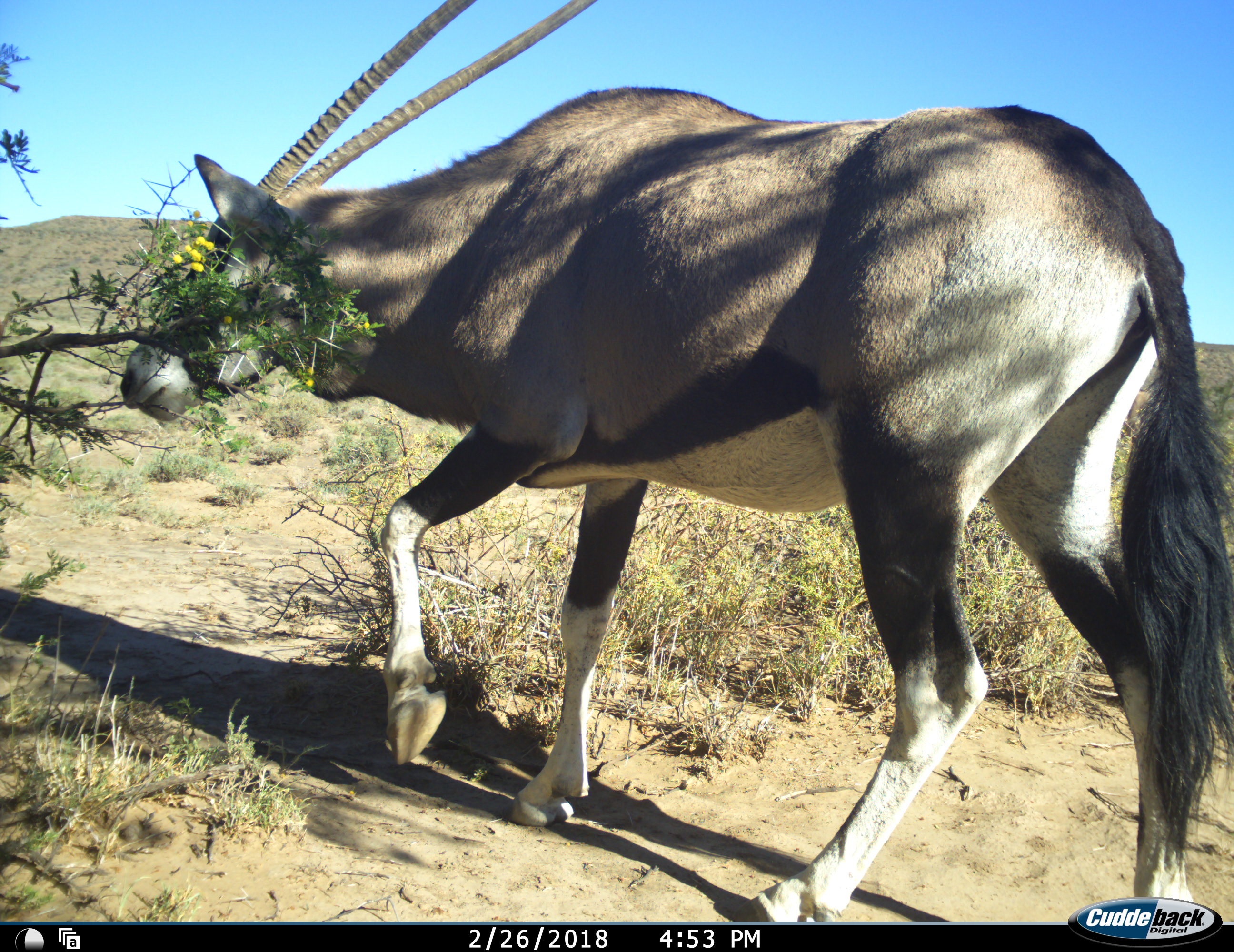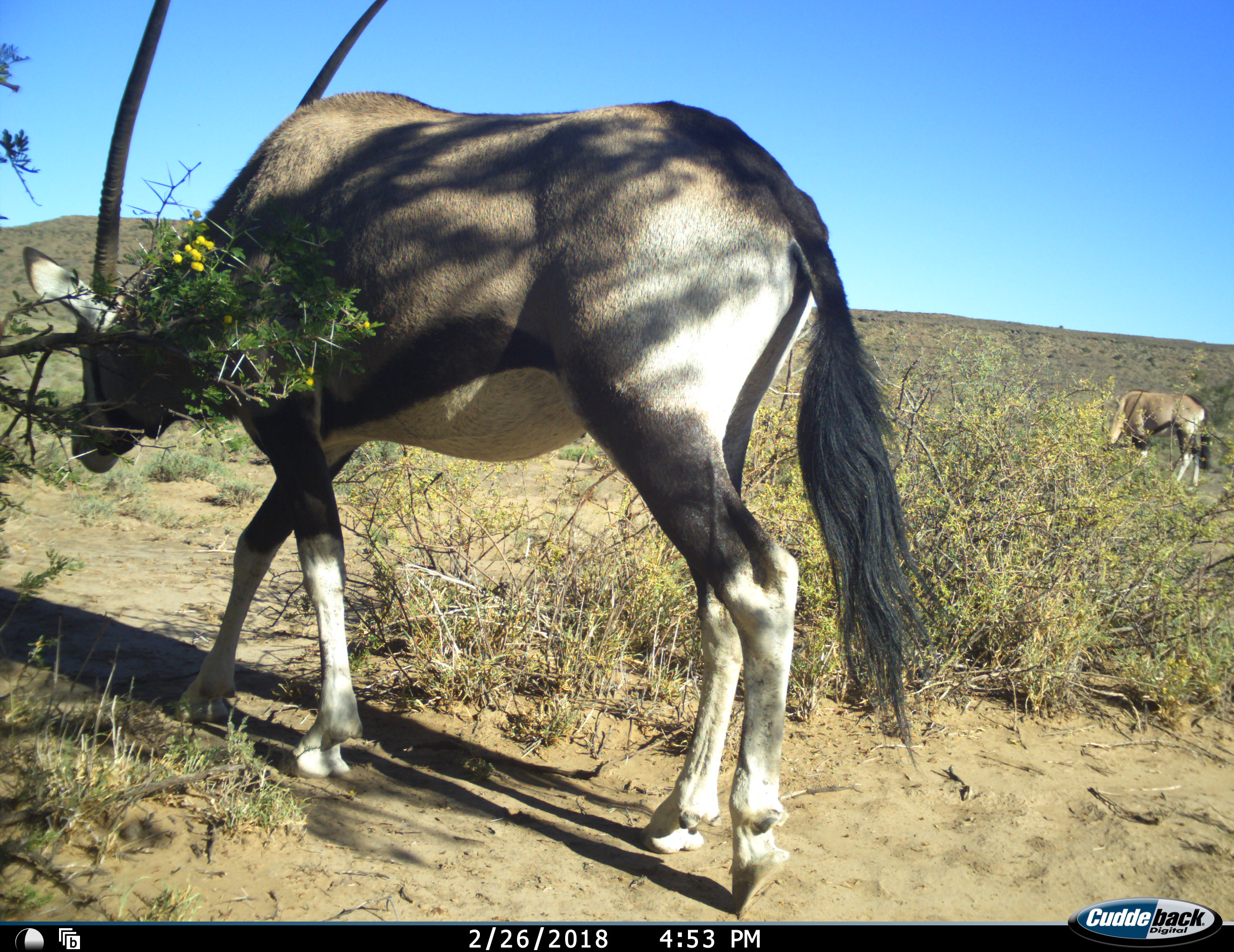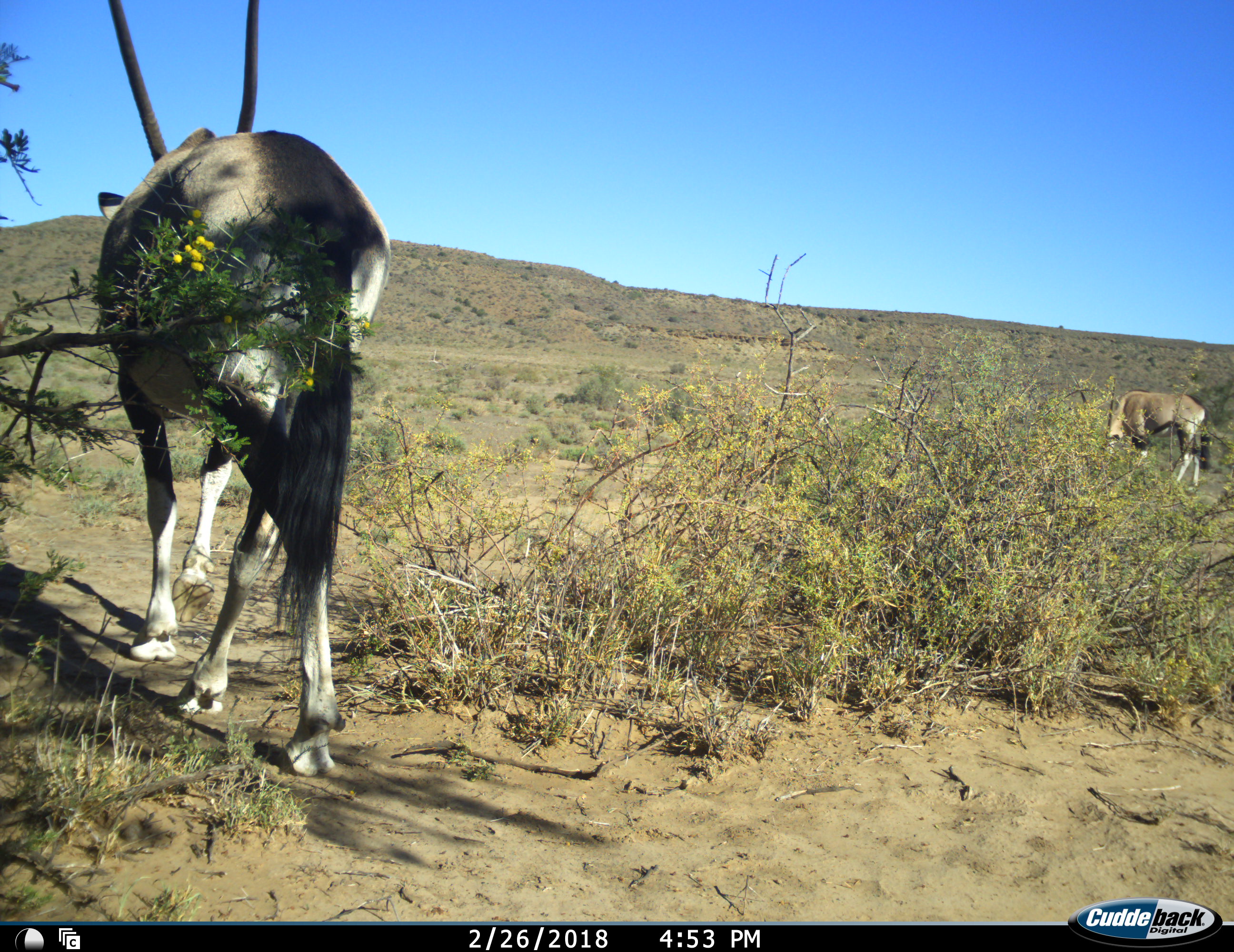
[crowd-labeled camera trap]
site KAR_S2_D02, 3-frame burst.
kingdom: Animalia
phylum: Chordata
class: Mammalia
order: Artiodactyla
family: Bovidae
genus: Oryx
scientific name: Oryx gazella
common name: gemsbok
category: oryx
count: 2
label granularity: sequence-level